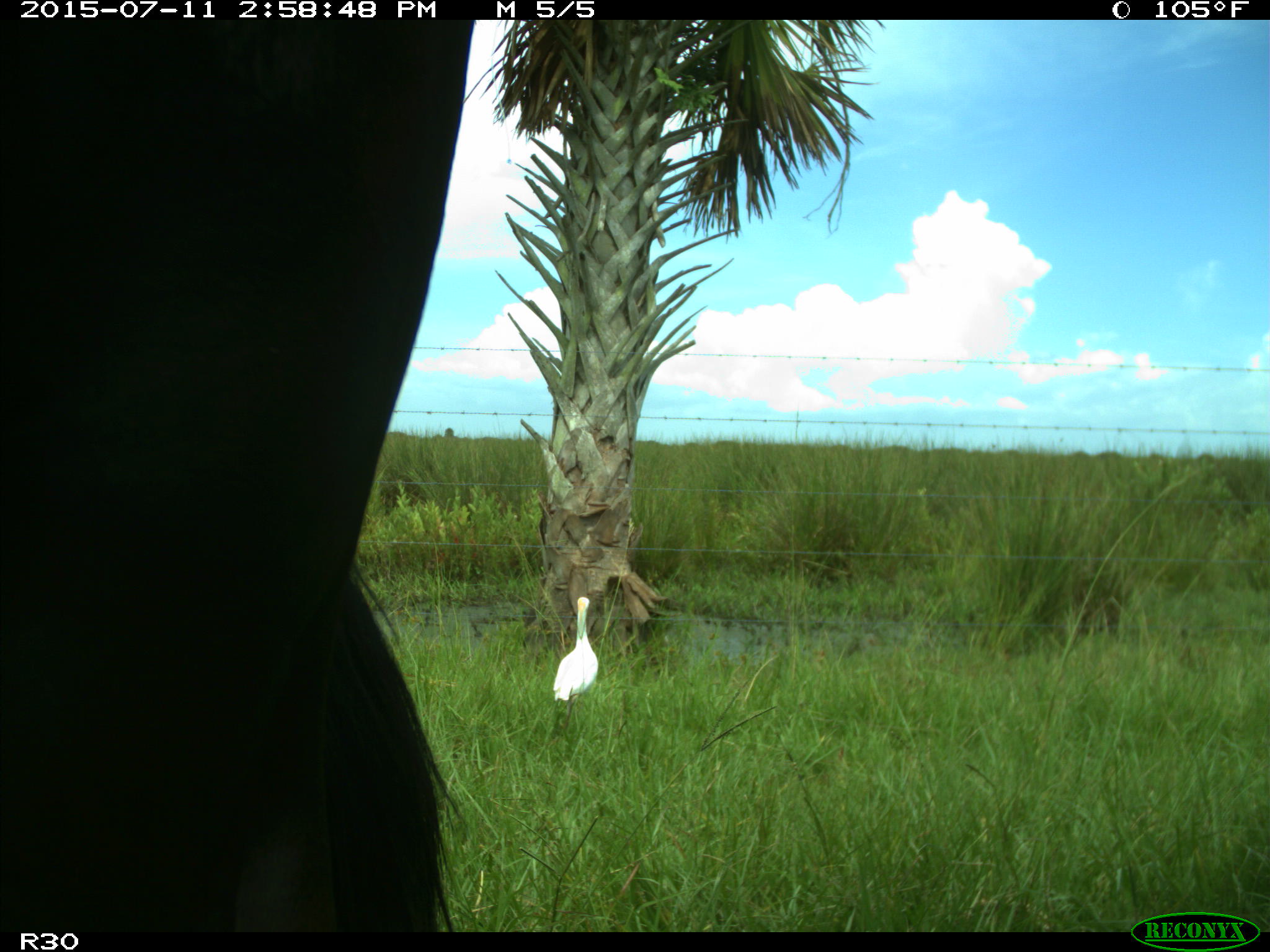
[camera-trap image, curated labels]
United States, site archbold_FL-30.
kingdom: Animalia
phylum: Chordata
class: Mammalia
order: Artiodactyla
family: Bovidae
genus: Bos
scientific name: Bos taurus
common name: domestic cow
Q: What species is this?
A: Bos taurus (domestic cow).